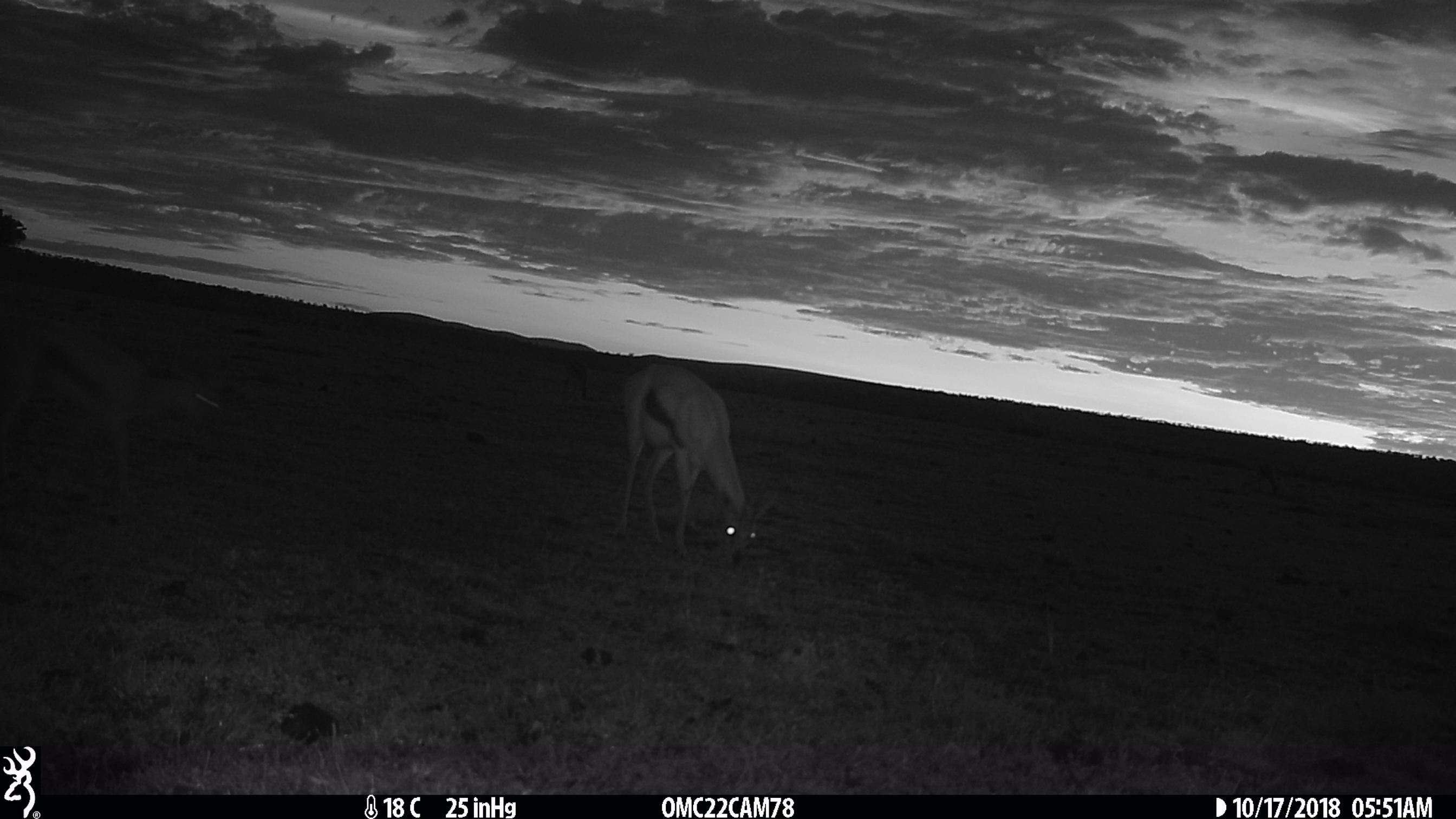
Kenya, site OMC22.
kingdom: Animalia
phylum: Chordata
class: Mammalia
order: Artiodactyla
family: Bovidae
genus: Eudorcas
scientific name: Eudorcas thomsonii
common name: thomon's gazelle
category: gazelle thomsons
Gazelle thomsons (thomon's gazelle) (Eudorcas thomsonii).